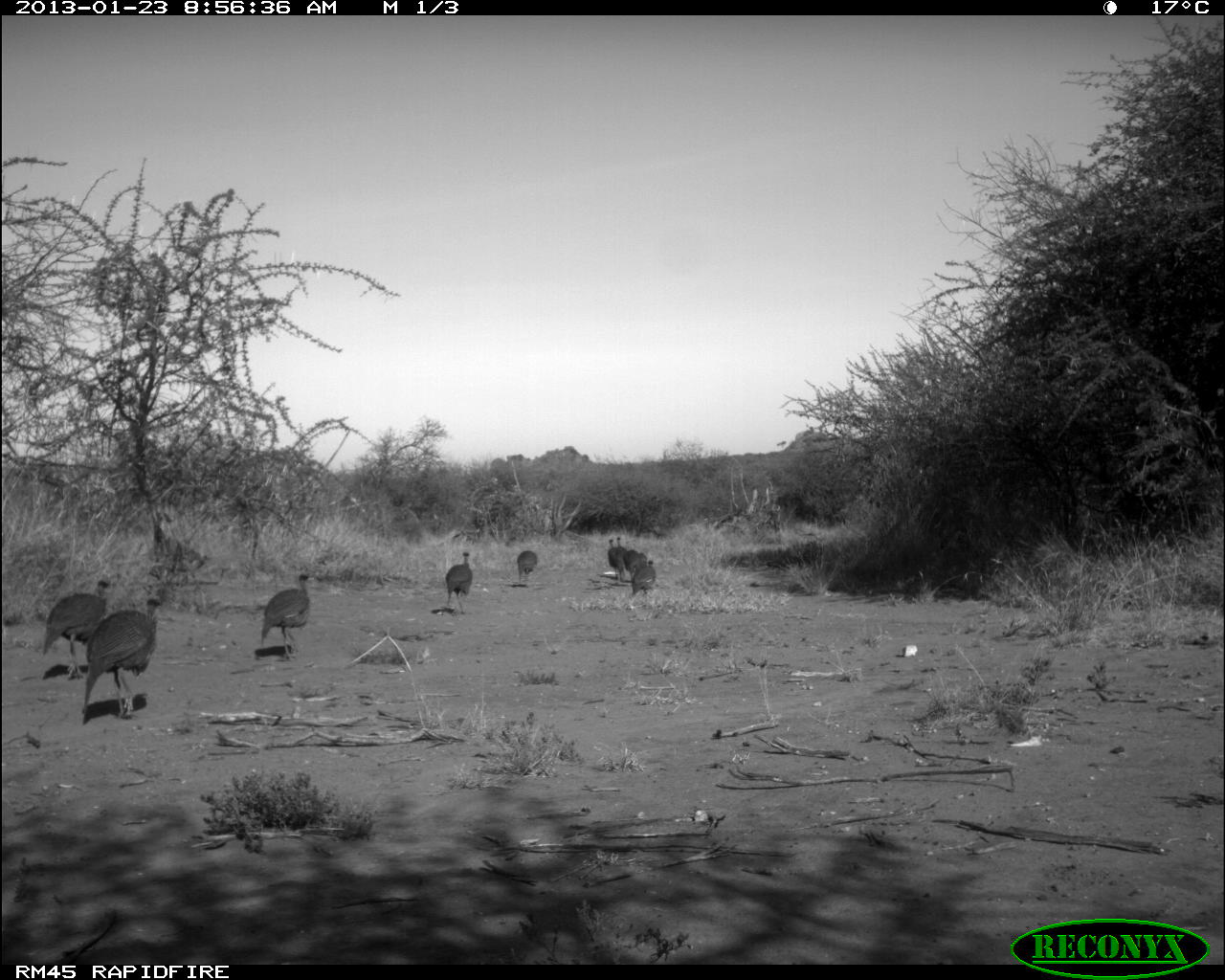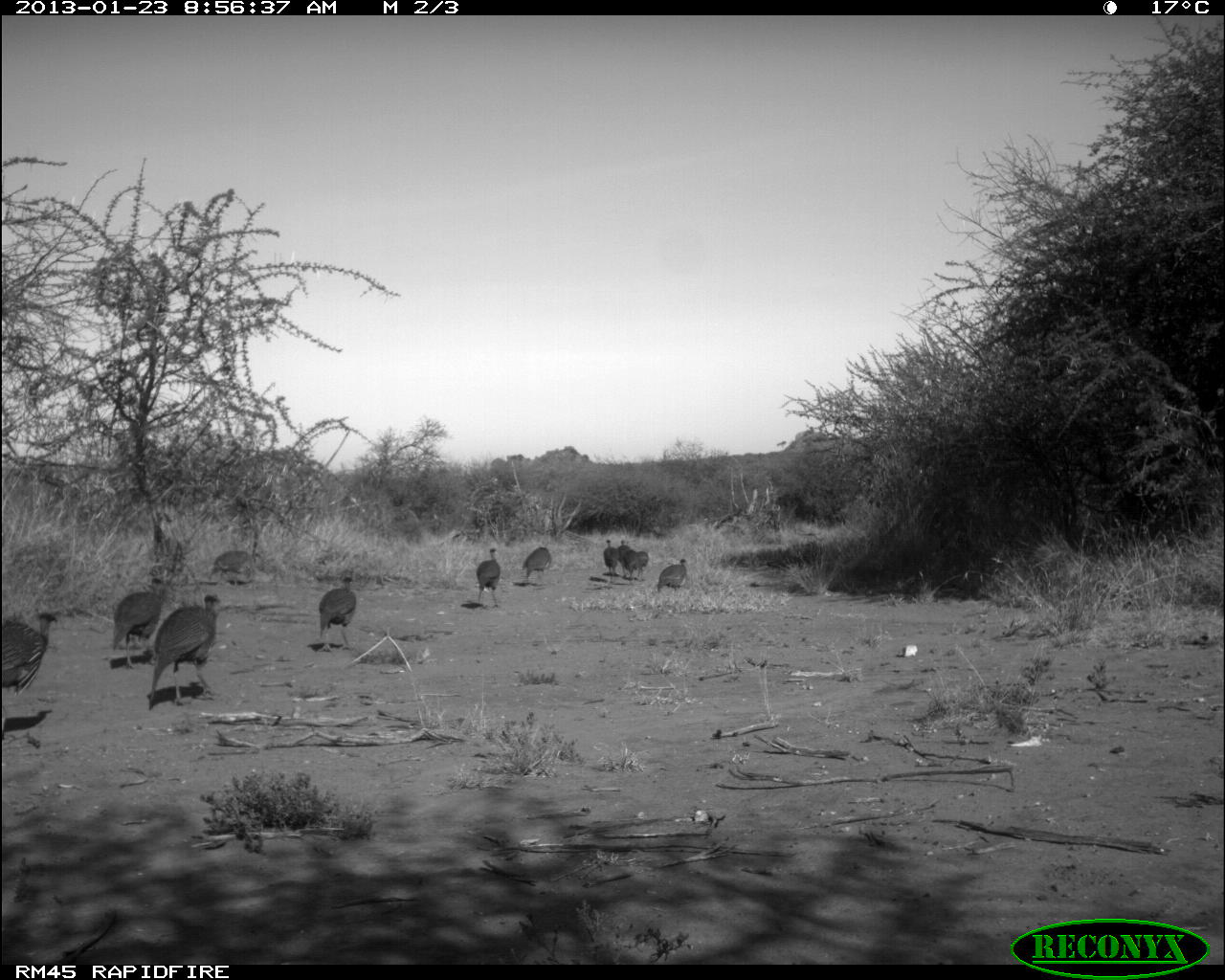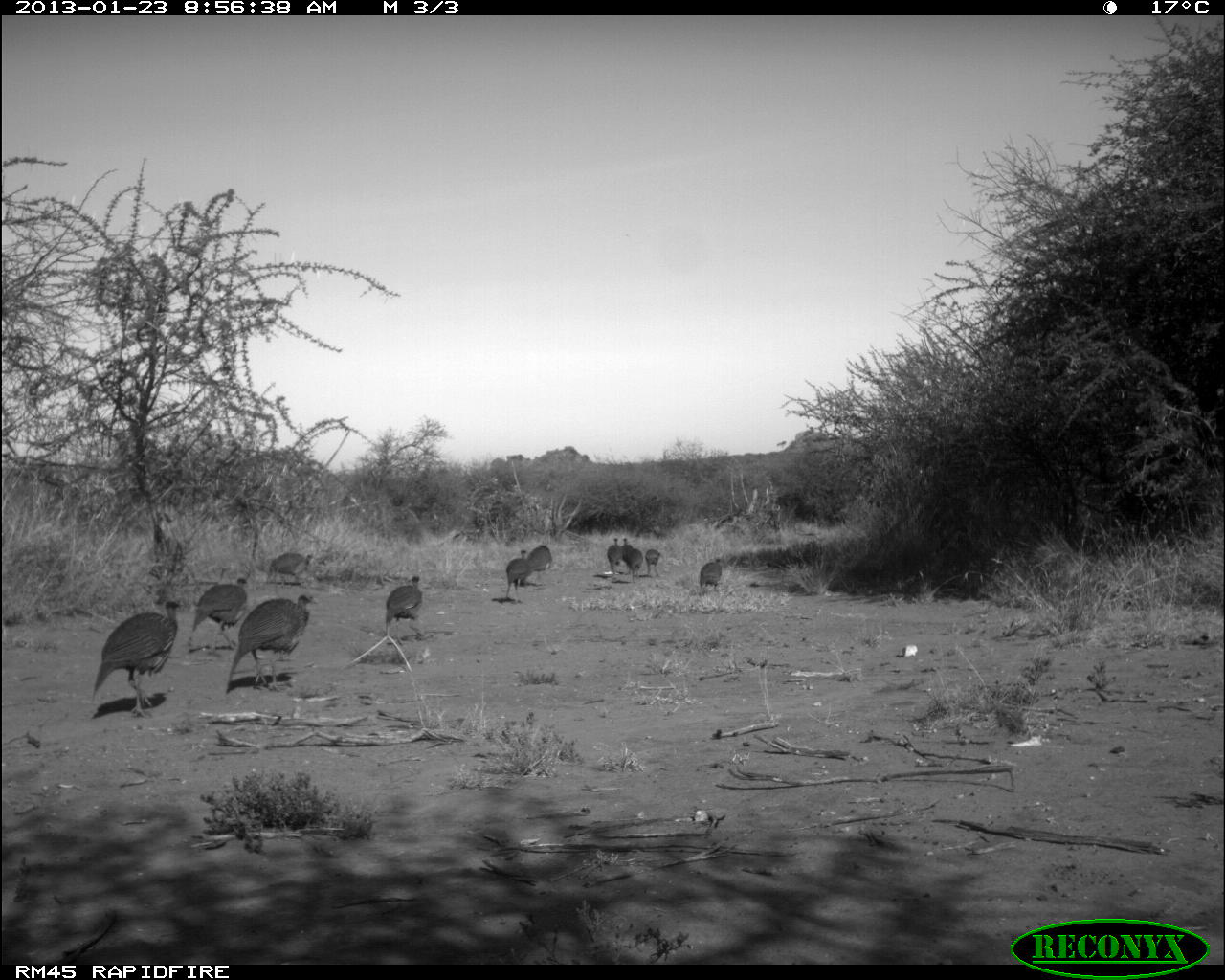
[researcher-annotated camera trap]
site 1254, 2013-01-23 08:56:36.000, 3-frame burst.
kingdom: Animalia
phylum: Chordata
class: Aves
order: Galliformes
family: Numididae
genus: Acryllium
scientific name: Acryllium vulturinum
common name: vulturine guineafowl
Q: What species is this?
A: Acryllium vulturinum (vulturine guineafowl).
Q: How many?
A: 10.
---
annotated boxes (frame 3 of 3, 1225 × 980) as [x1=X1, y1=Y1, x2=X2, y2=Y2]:
acryllium vulturinum: [x1=92, y1=600, x2=186, y2=719]; [x1=226, y1=592, x2=314, y2=695]; [x1=192, y1=577, x2=248, y2=658]; [x1=385, y1=574, x2=425, y2=645]; [x1=267, y1=552, x2=317, y2=589]; [x1=506, y1=549, x2=536, y2=605]; [x1=606, y1=537, x2=624, y2=580]; [x1=526, y1=544, x2=553, y2=572]; [x1=699, y1=557, x2=722, y2=587]; [x1=625, y1=548, x2=644, y2=582]; [x1=646, y1=549, x2=662, y2=577]; [x1=620, y1=537, x2=635, y2=550]